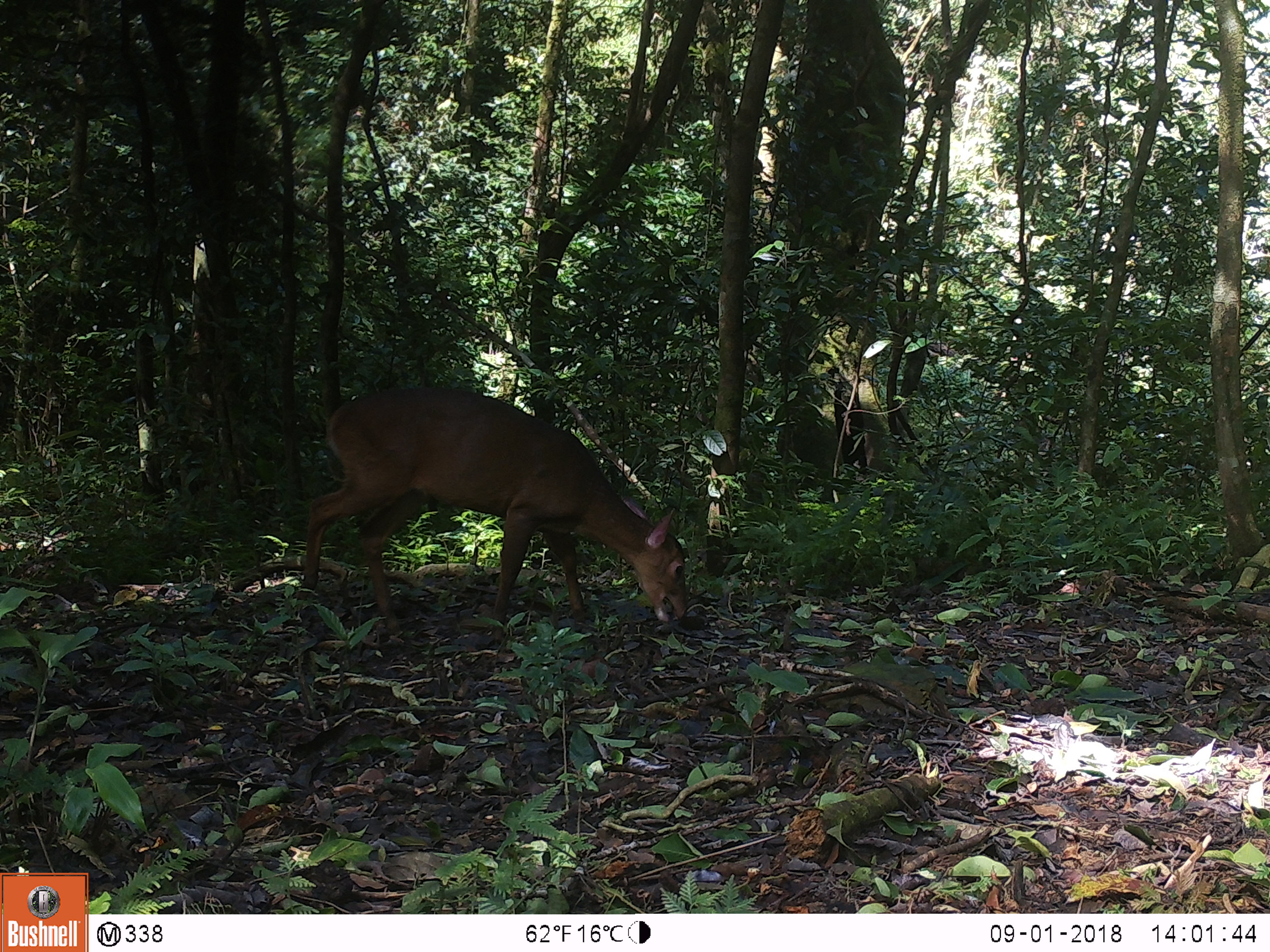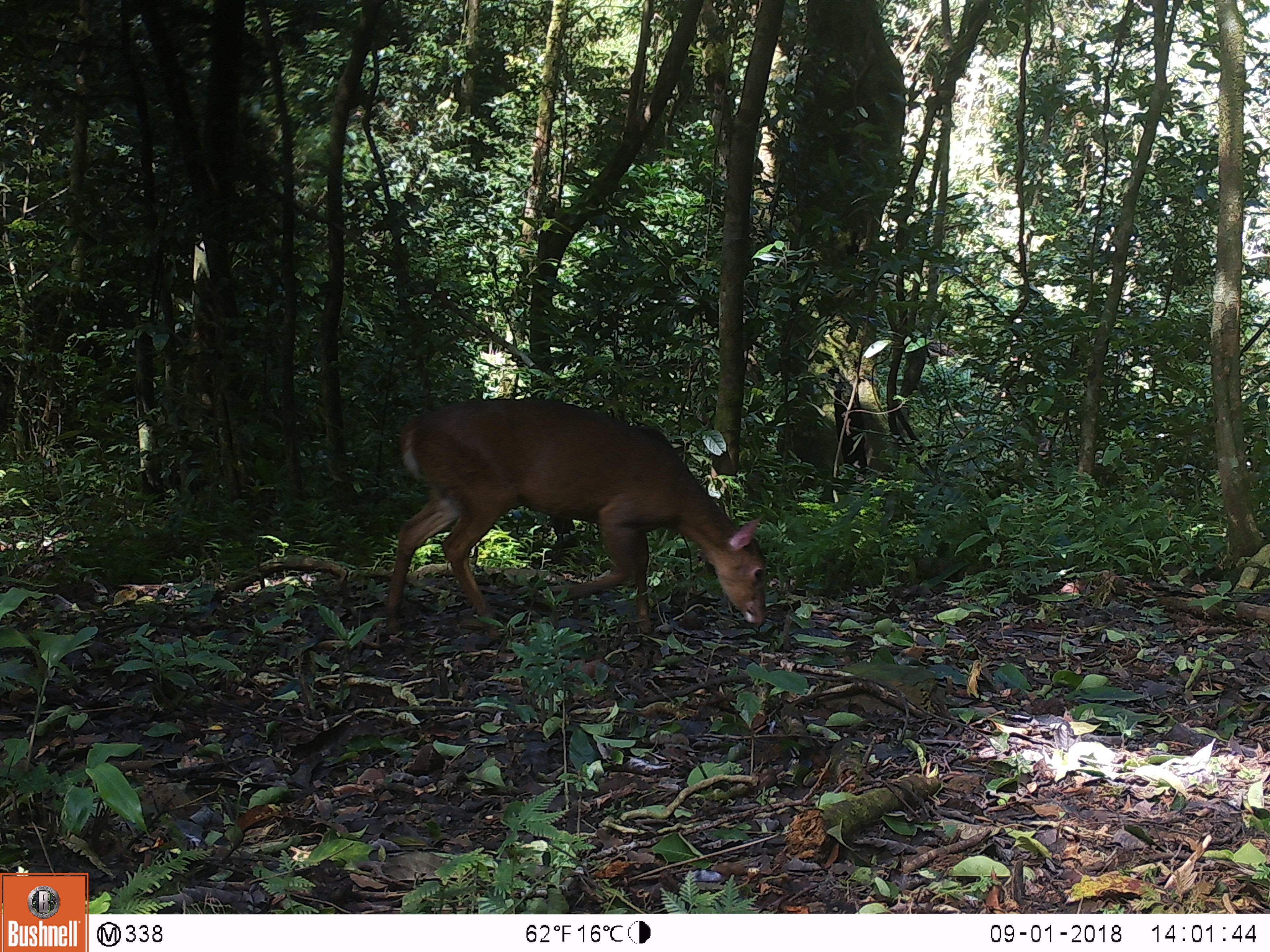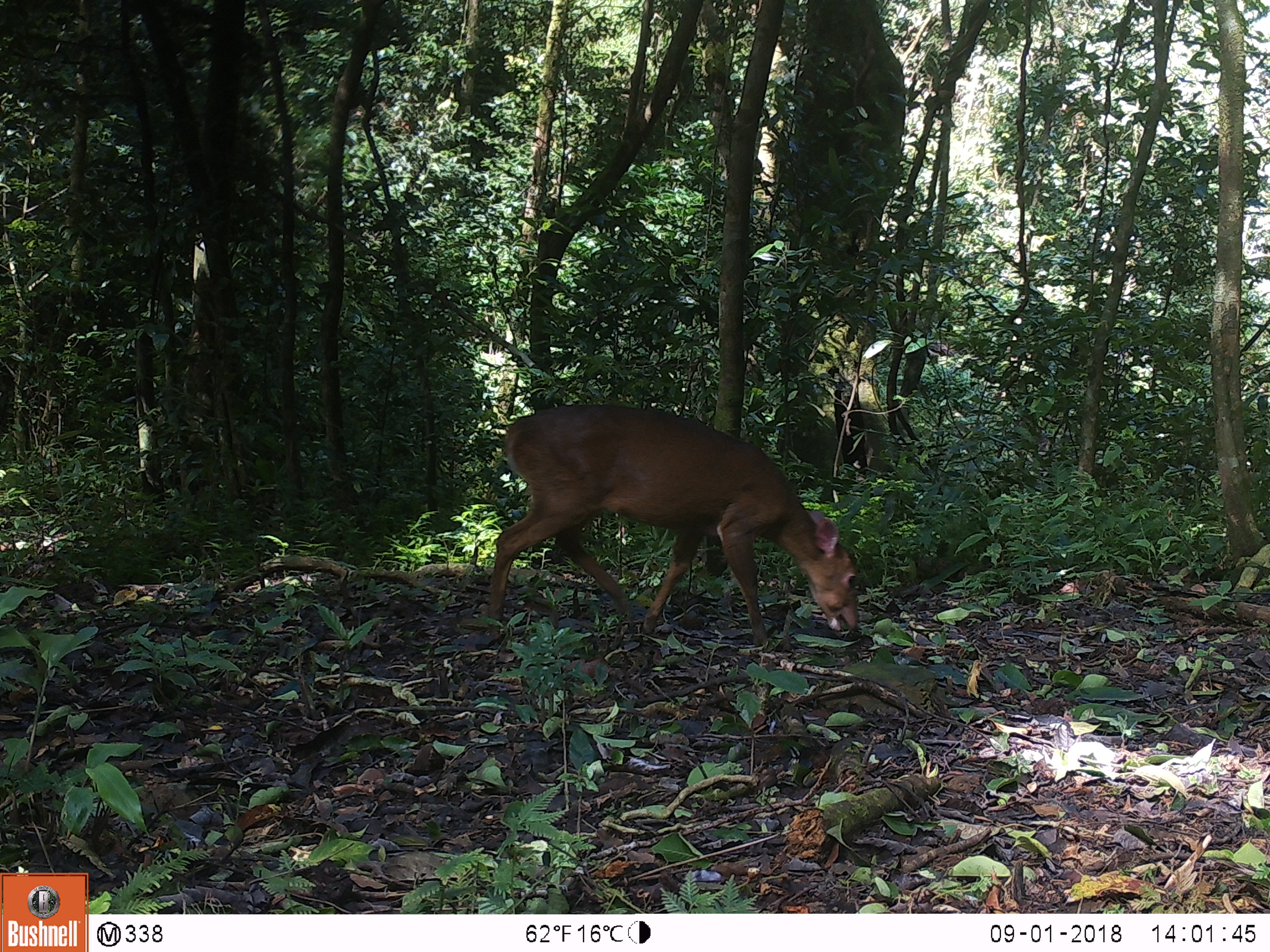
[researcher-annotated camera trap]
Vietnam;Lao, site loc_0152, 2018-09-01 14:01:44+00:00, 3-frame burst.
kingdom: Animalia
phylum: Chordata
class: Mammalia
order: Artiodactyla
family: Cervidae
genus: Muntiacus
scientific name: Muntiacus vuquangensis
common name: large-antlered muntjac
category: large antlered muntjac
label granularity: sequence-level